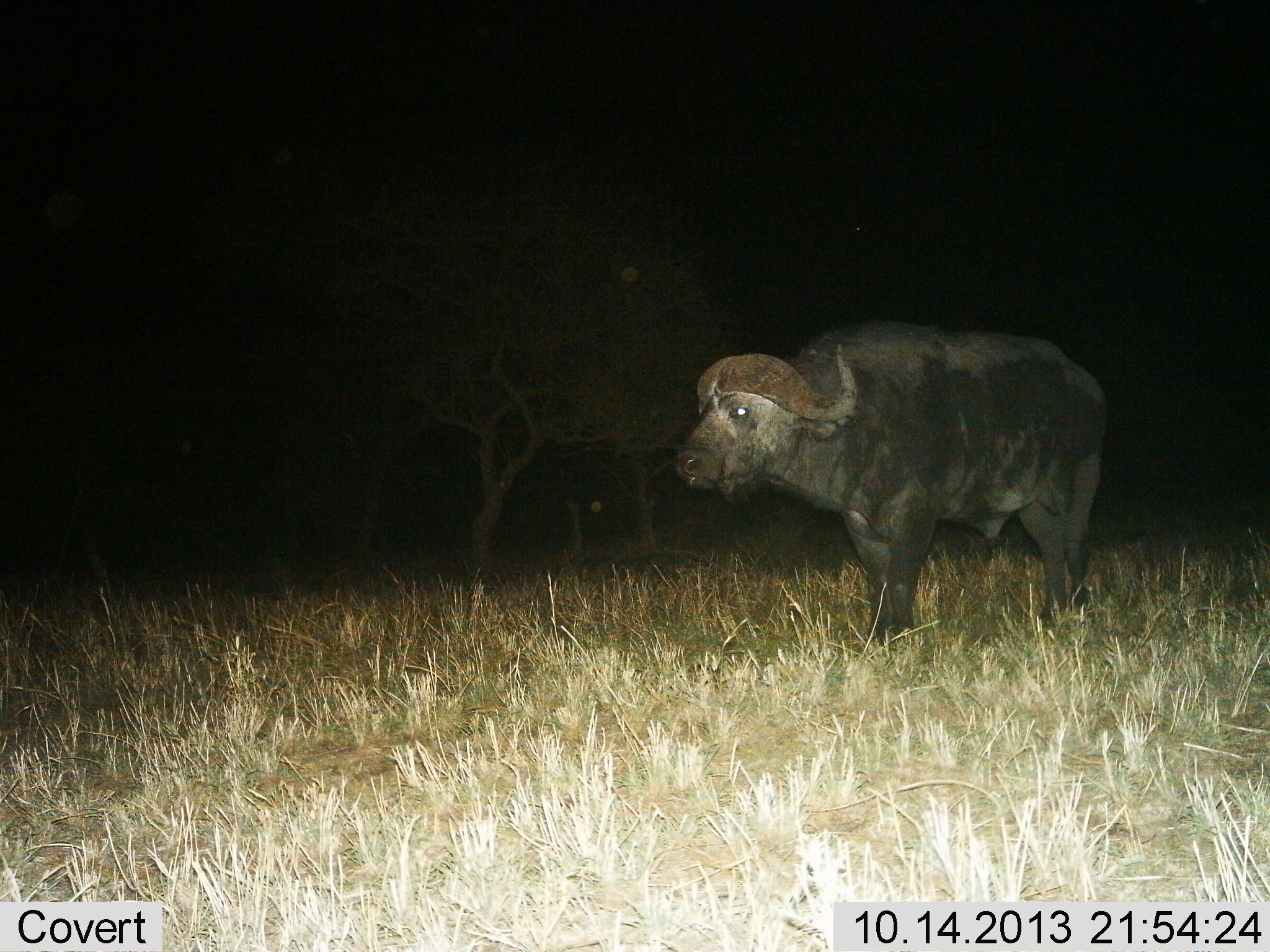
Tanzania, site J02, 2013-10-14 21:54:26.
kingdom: Animalia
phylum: Chordata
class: Mammalia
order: Artiodactyla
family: Bovidae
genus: Syncerus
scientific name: Syncerus caffer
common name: cape buffalo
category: buffalo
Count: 1.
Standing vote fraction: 68%.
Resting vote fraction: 0%.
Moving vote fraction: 32%.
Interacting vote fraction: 0%.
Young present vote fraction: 0%.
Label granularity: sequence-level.